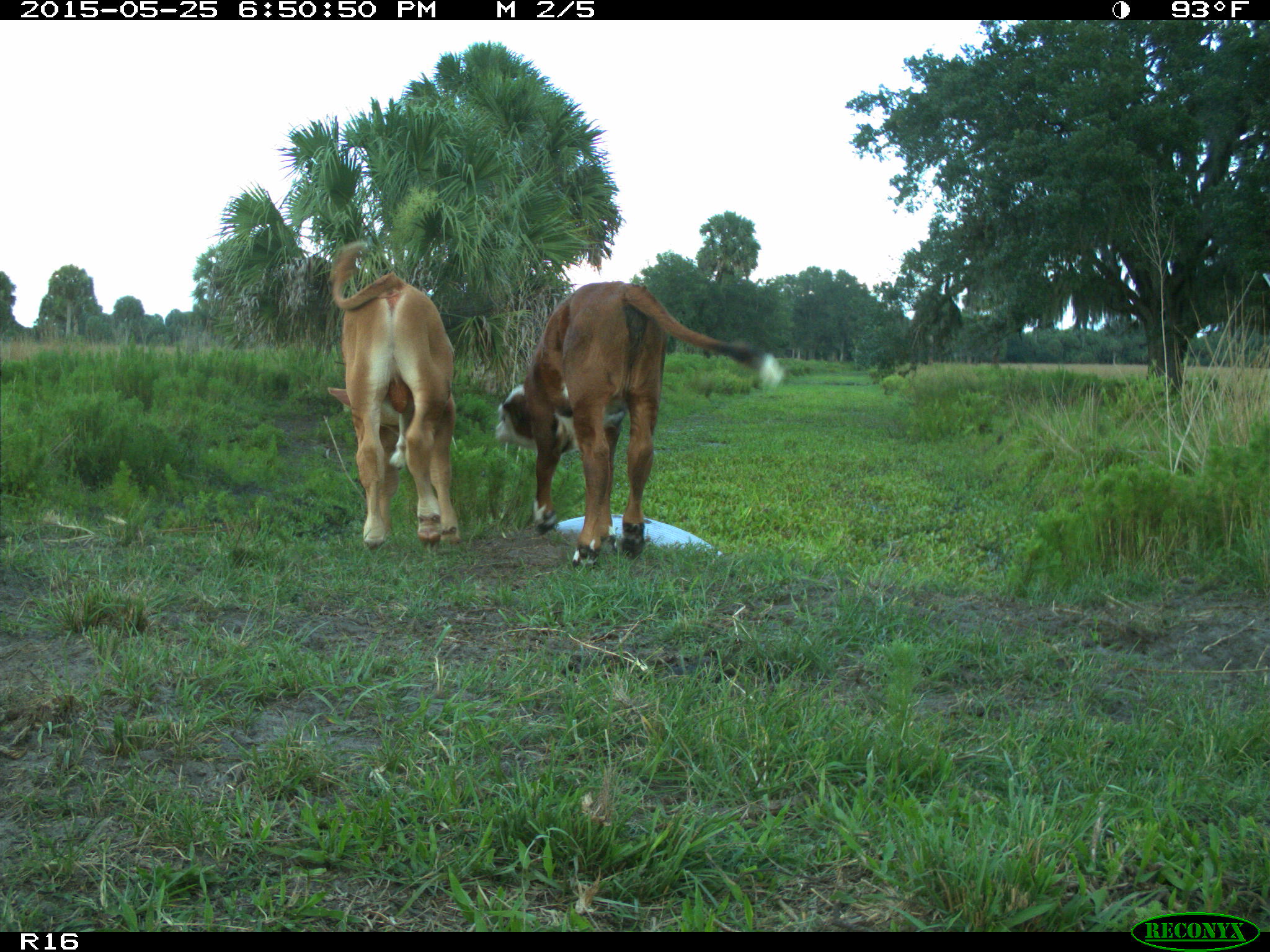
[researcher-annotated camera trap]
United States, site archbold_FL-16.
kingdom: Animalia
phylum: Chordata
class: Mammalia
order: Artiodactyla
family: Bovidae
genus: Bos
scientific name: Bos taurus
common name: domestic cow